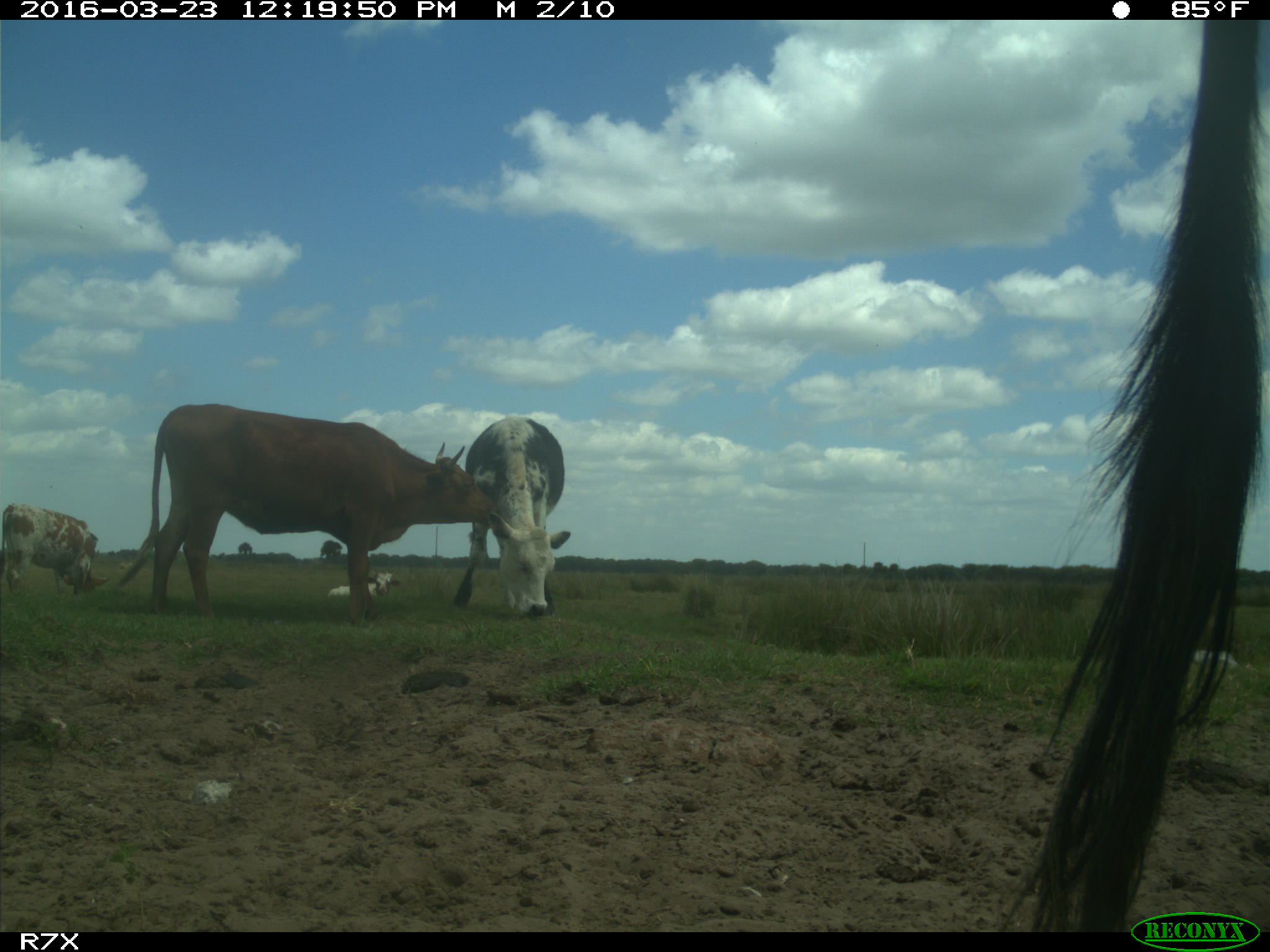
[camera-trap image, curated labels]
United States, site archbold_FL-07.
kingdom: Animalia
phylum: Chordata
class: Mammalia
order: Artiodactyla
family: Bovidae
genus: Bos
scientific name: Bos taurus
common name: domestic cow